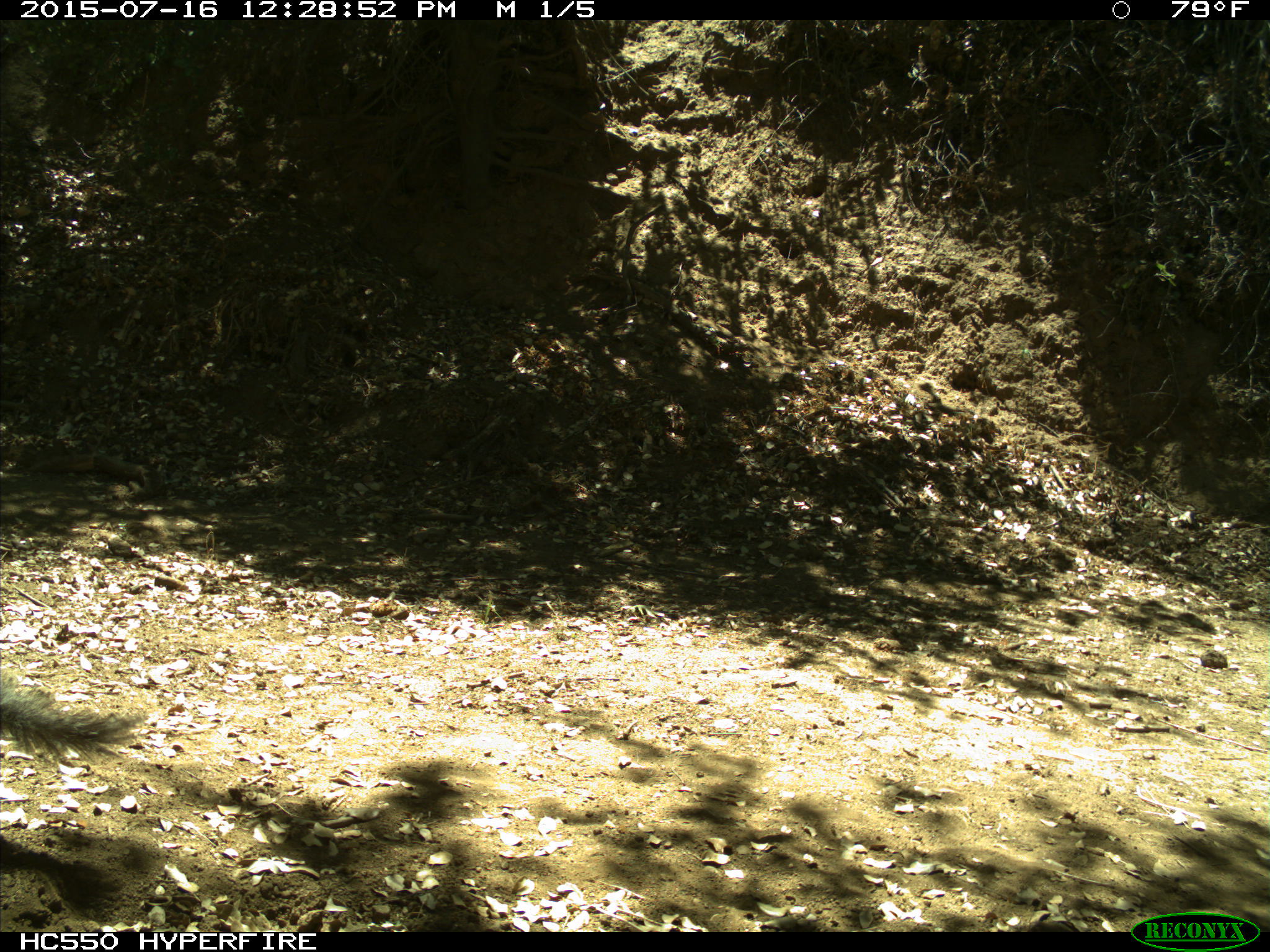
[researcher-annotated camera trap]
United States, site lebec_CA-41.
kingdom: Animalia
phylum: Chordata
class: Mammalia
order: Rodentia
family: Sciuridae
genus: Sciurus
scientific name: Sciurus carolinensis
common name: eastern gray squirrel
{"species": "Sciurus carolinensis (eastern gray squirrel)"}